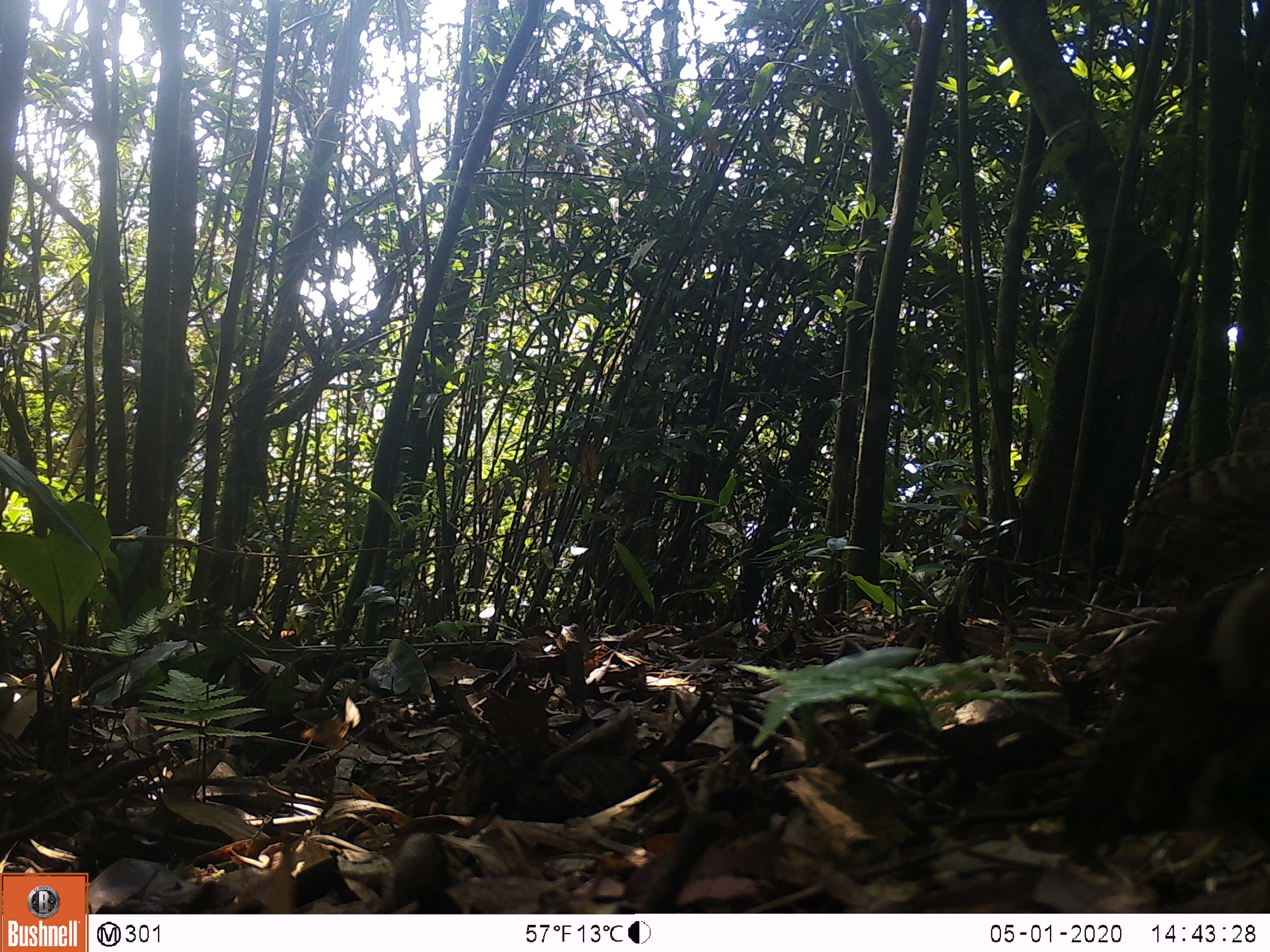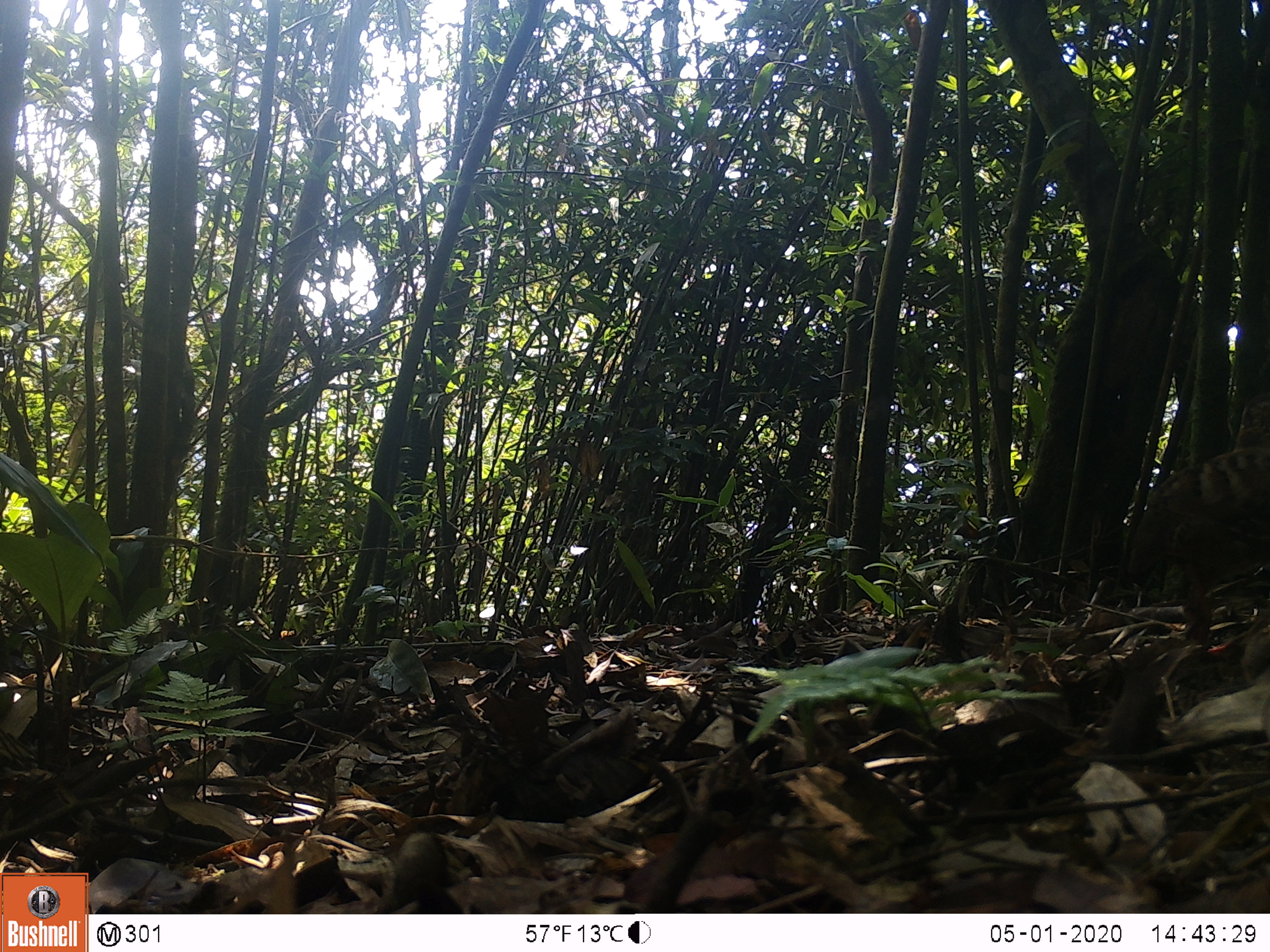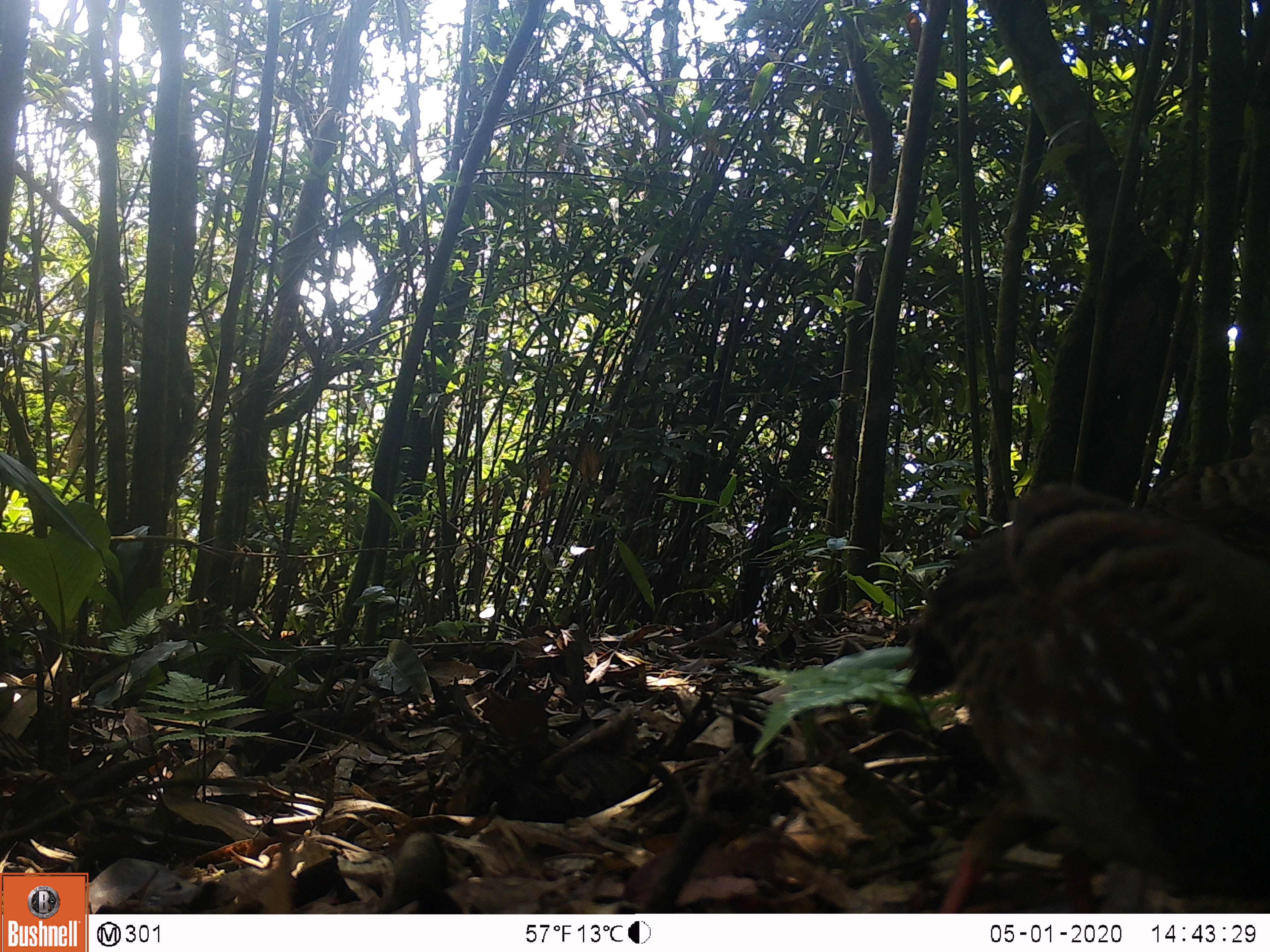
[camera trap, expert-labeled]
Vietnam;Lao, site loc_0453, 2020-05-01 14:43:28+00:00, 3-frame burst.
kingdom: Animalia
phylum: Chordata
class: Aves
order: Galliformes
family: Phasianidae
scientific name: Phasianidae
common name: partridge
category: unidentified partridge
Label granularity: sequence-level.